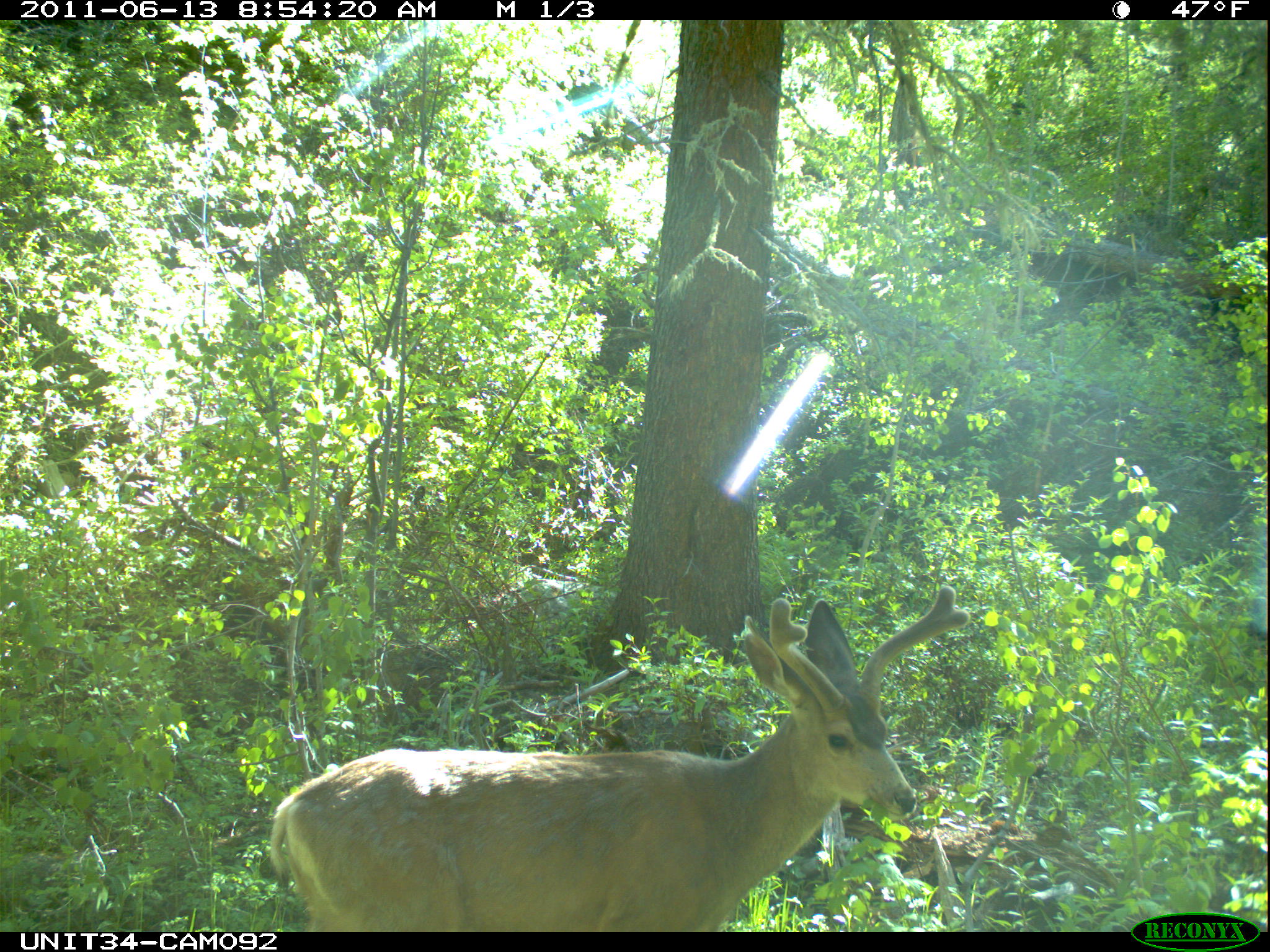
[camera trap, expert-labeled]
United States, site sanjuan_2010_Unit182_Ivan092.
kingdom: Animalia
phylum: Chordata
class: Mammalia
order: Artiodactyla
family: Cervidae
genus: Odocoileus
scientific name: Odocoileus hemionus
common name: mule deer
Odocoileus hemionus (mule deer).